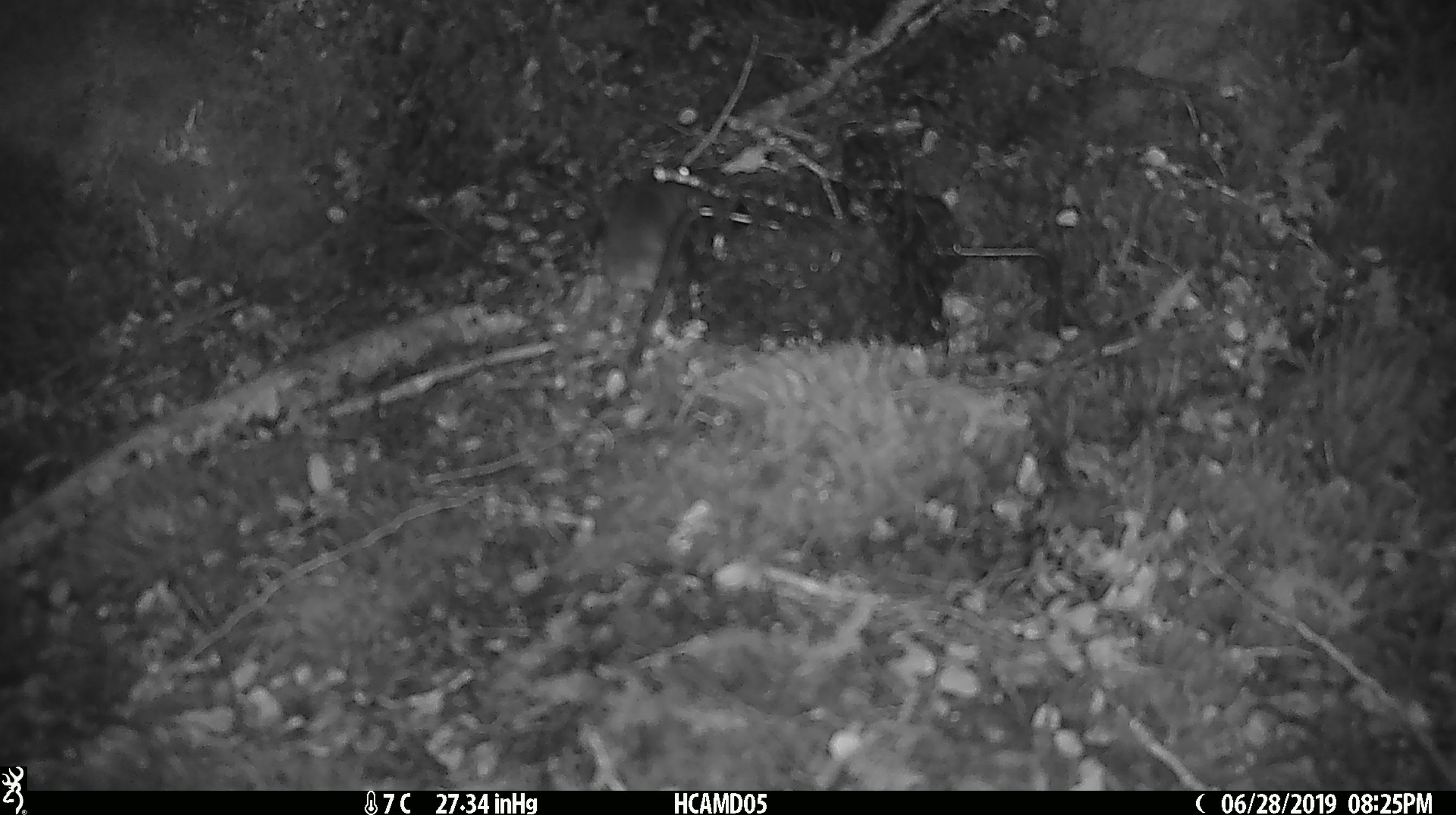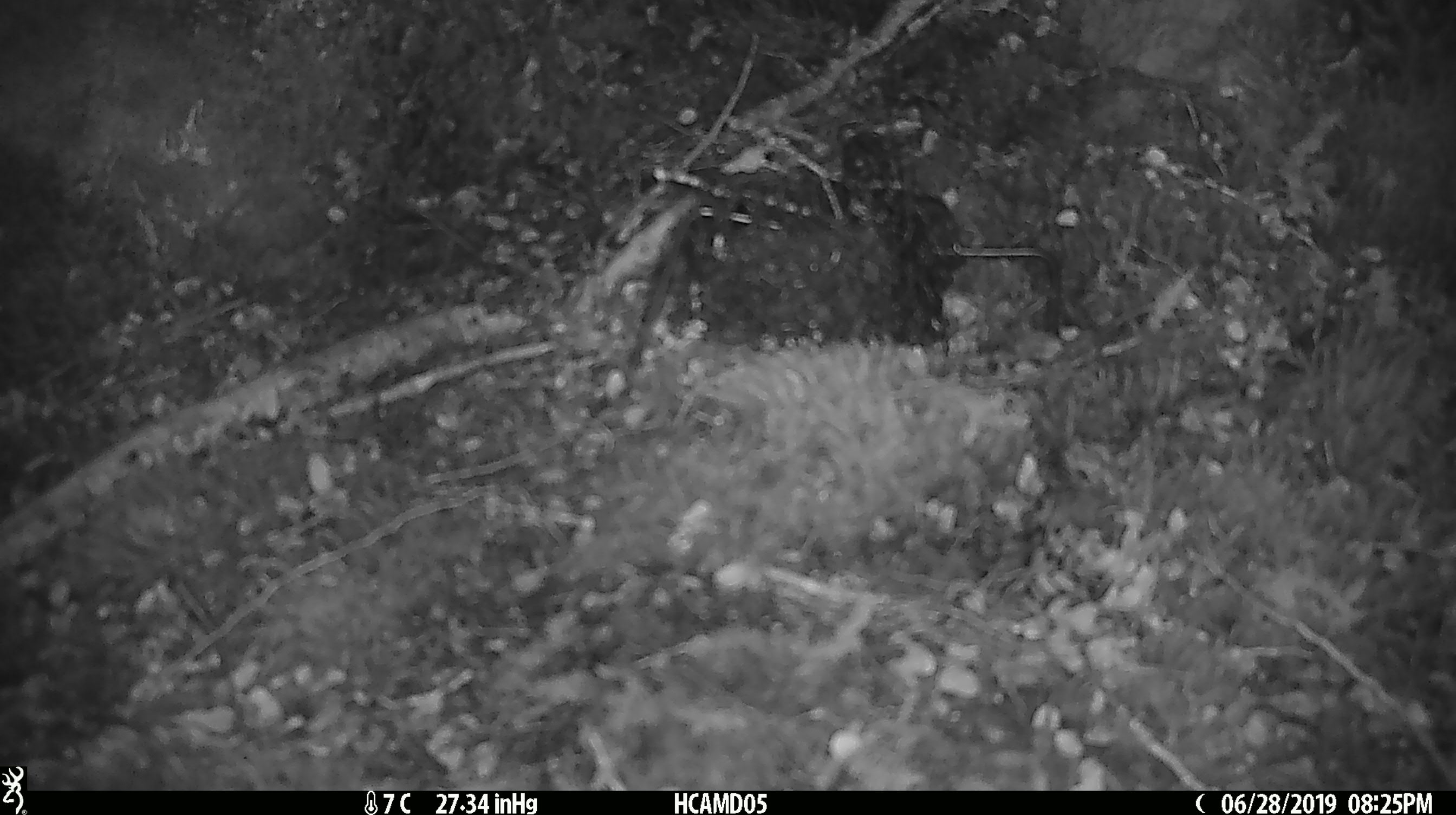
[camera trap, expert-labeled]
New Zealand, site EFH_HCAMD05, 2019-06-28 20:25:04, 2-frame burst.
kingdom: Animalia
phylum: Chordata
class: Mammalia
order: Rodentia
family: Muridae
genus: Mus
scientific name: Mus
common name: mouse